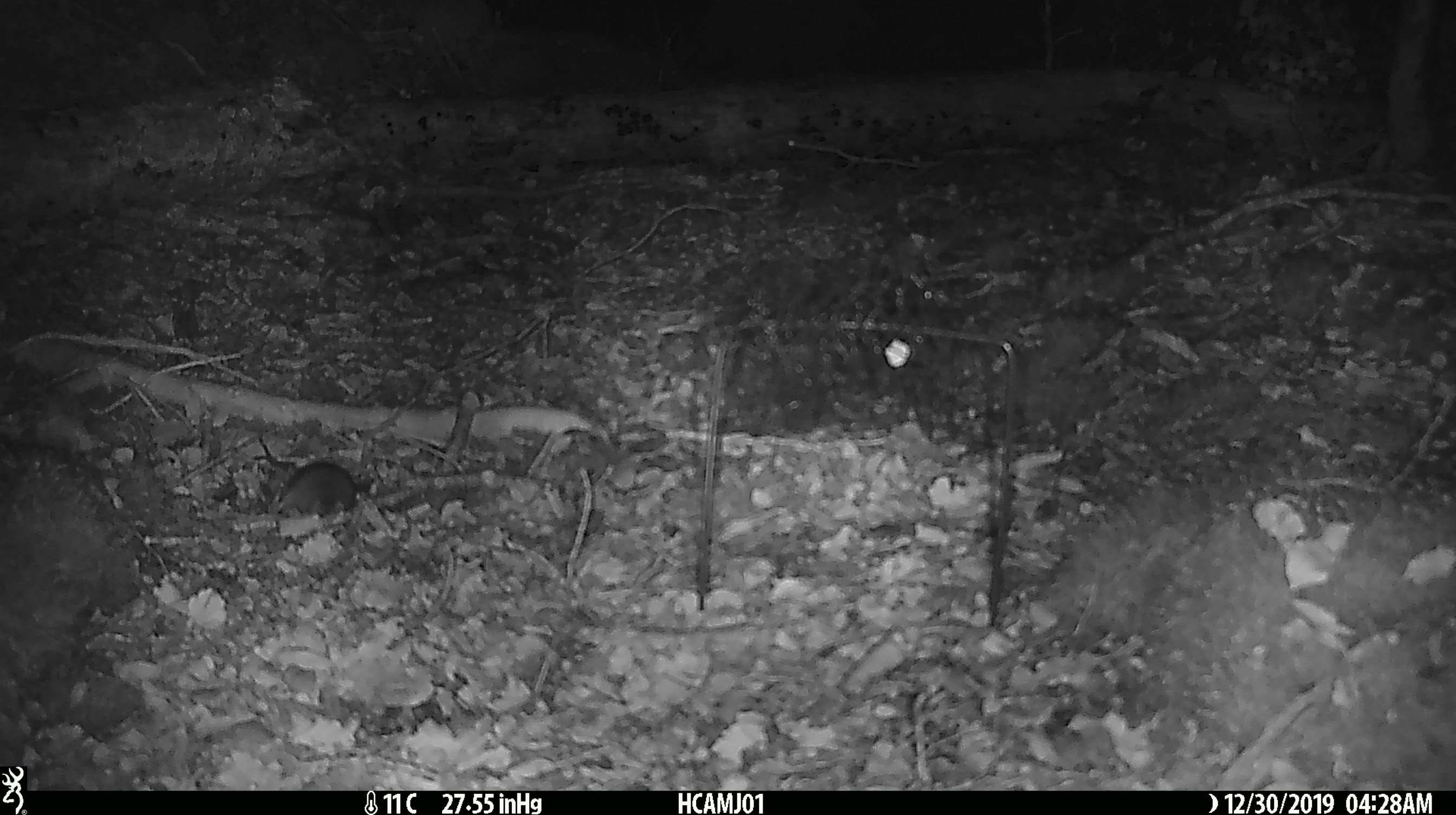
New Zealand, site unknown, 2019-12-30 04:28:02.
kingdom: Animalia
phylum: Chordata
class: Mammalia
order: Rodentia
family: Muridae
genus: Mus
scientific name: Mus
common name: mouse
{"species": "mouse (Mus)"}